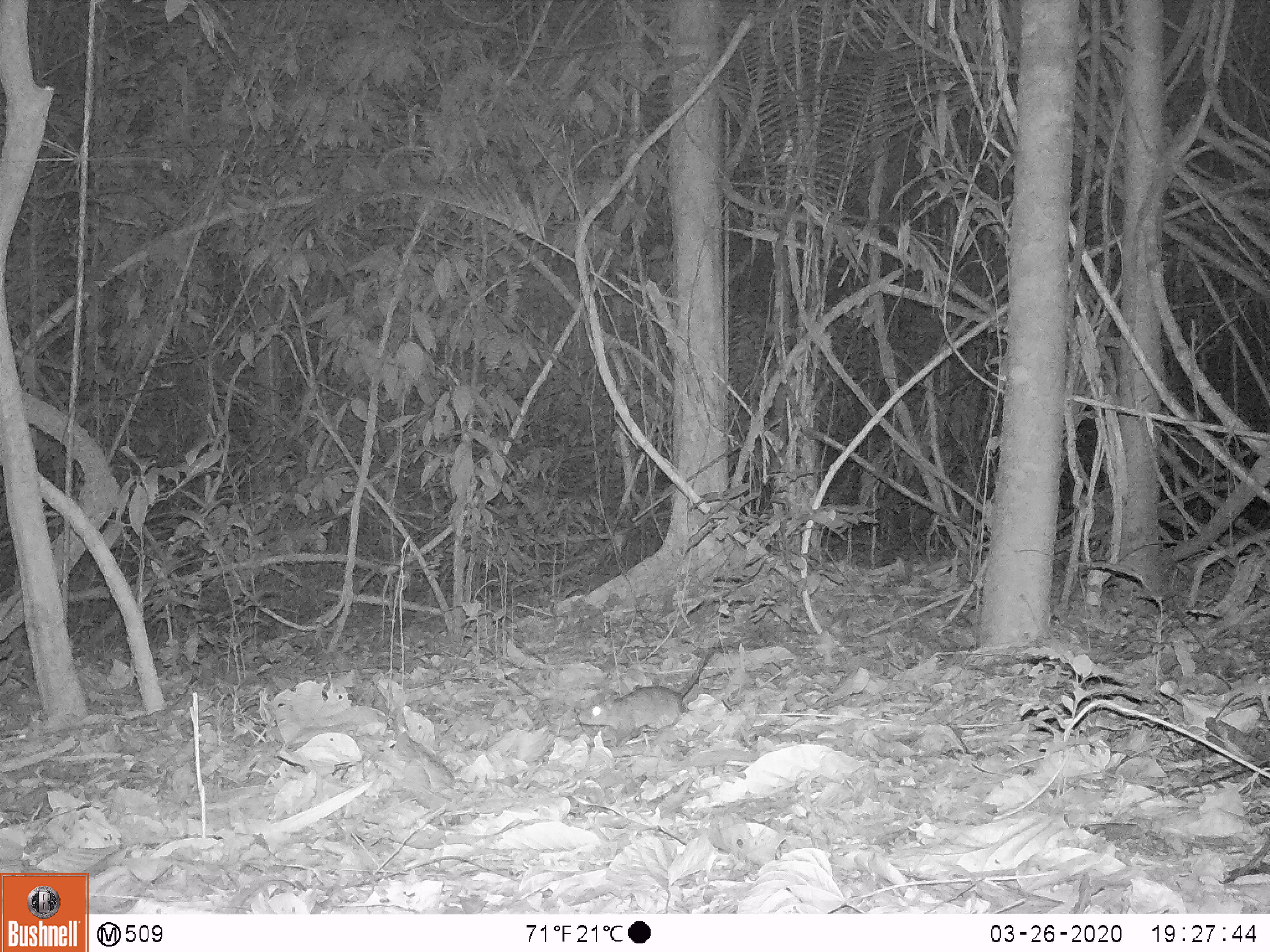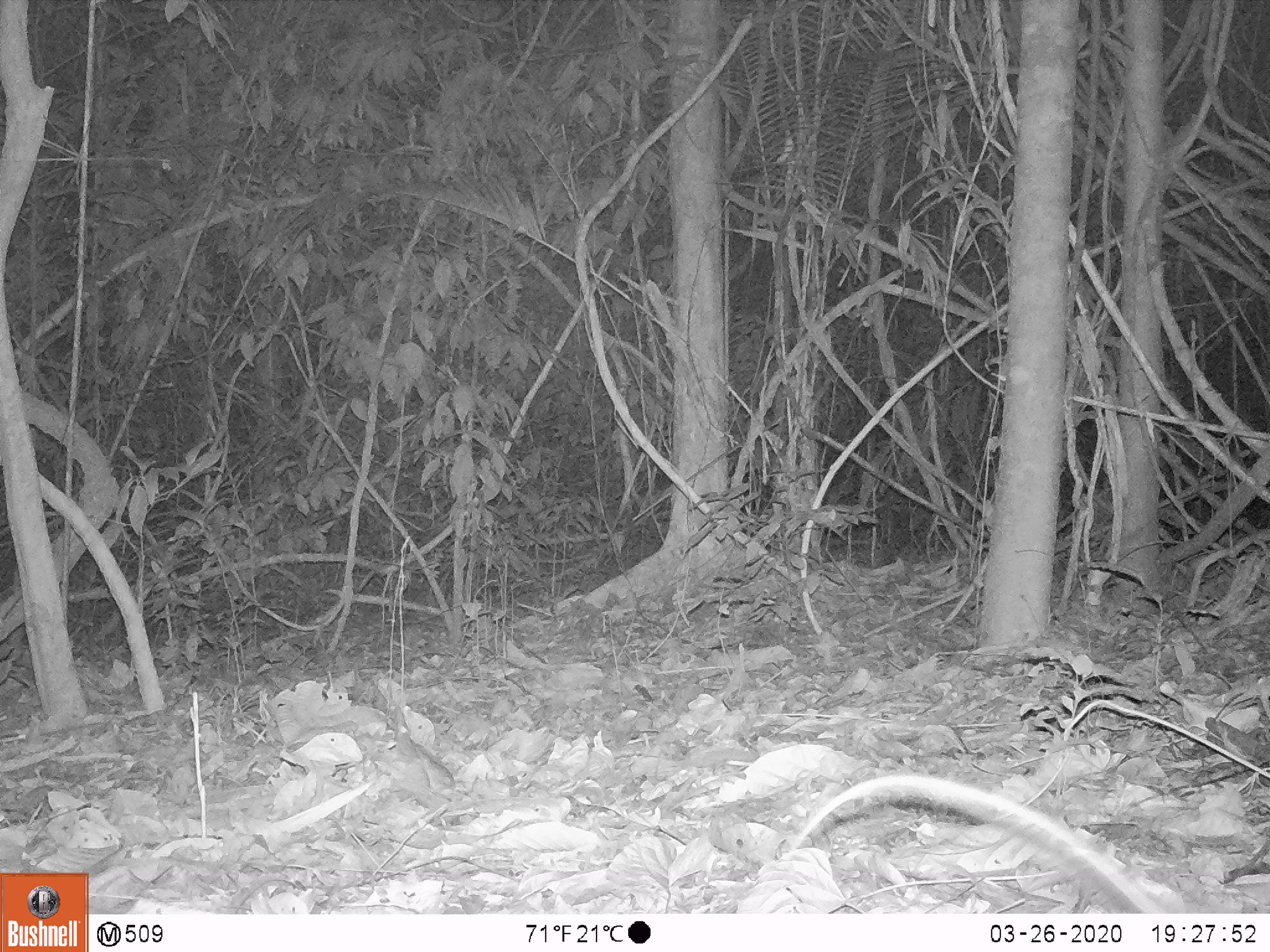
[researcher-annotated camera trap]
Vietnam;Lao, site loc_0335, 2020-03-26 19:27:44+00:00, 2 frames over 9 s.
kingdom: Animalia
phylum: Chordata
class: Mammalia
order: Rodentia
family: Muridae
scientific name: Muridae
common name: old-world mice and rats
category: unidentified murid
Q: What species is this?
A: Unidentified murid (old-world mice and rats) (Muridae).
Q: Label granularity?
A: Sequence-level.